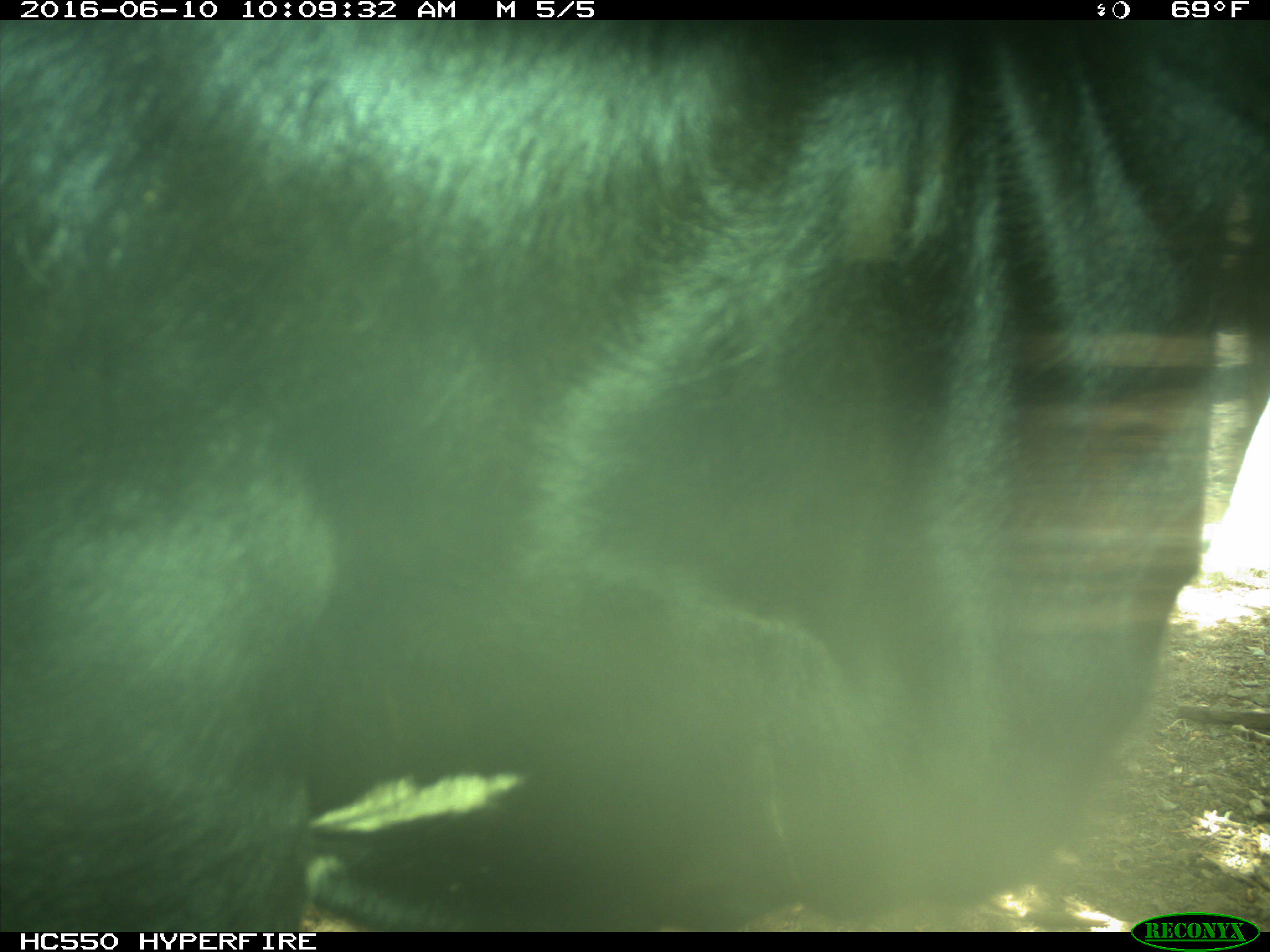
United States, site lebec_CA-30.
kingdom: Animalia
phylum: Chordata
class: Mammalia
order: Artiodactyla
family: Bovidae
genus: Bos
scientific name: Bos taurus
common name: domestic cow